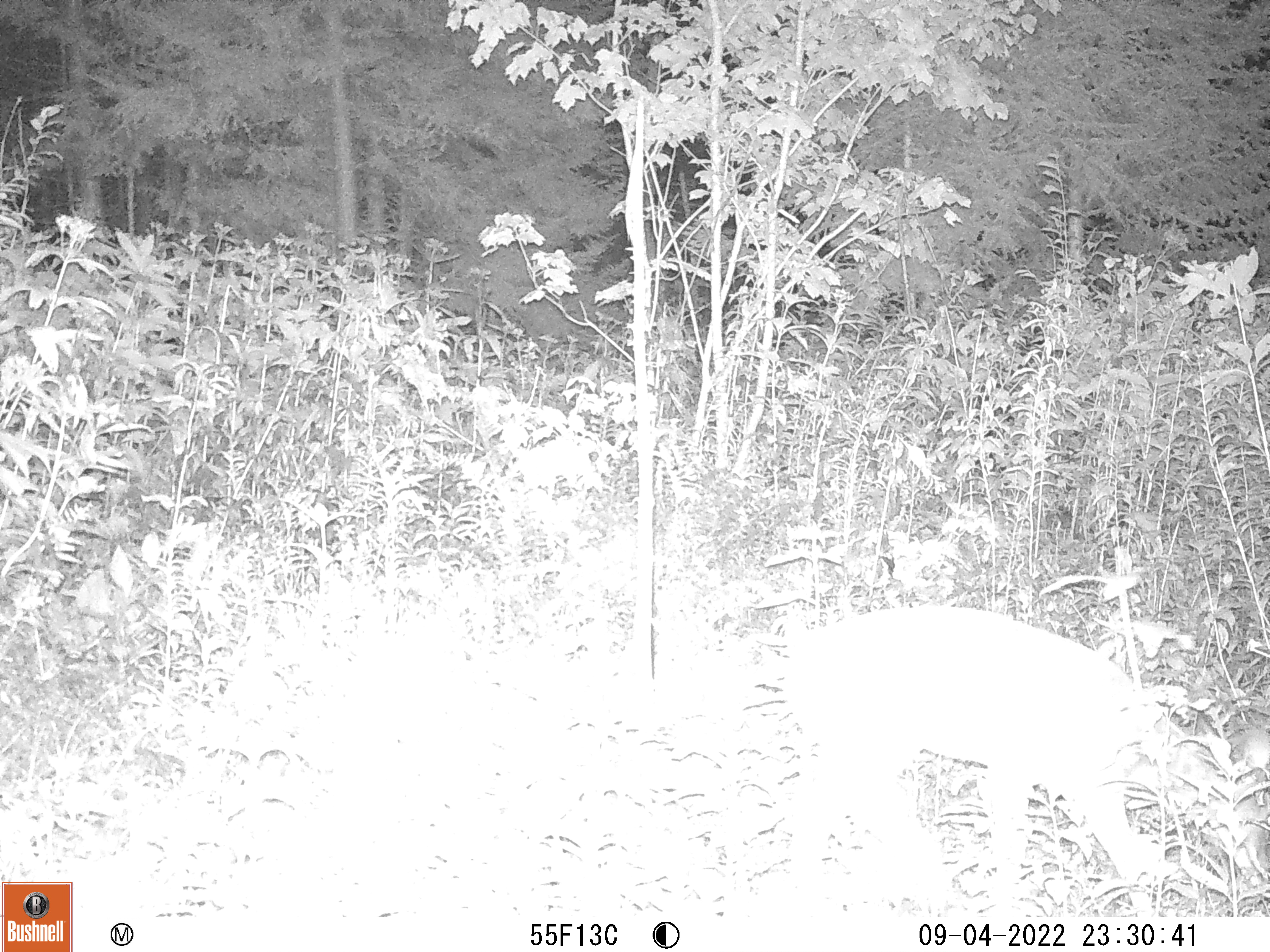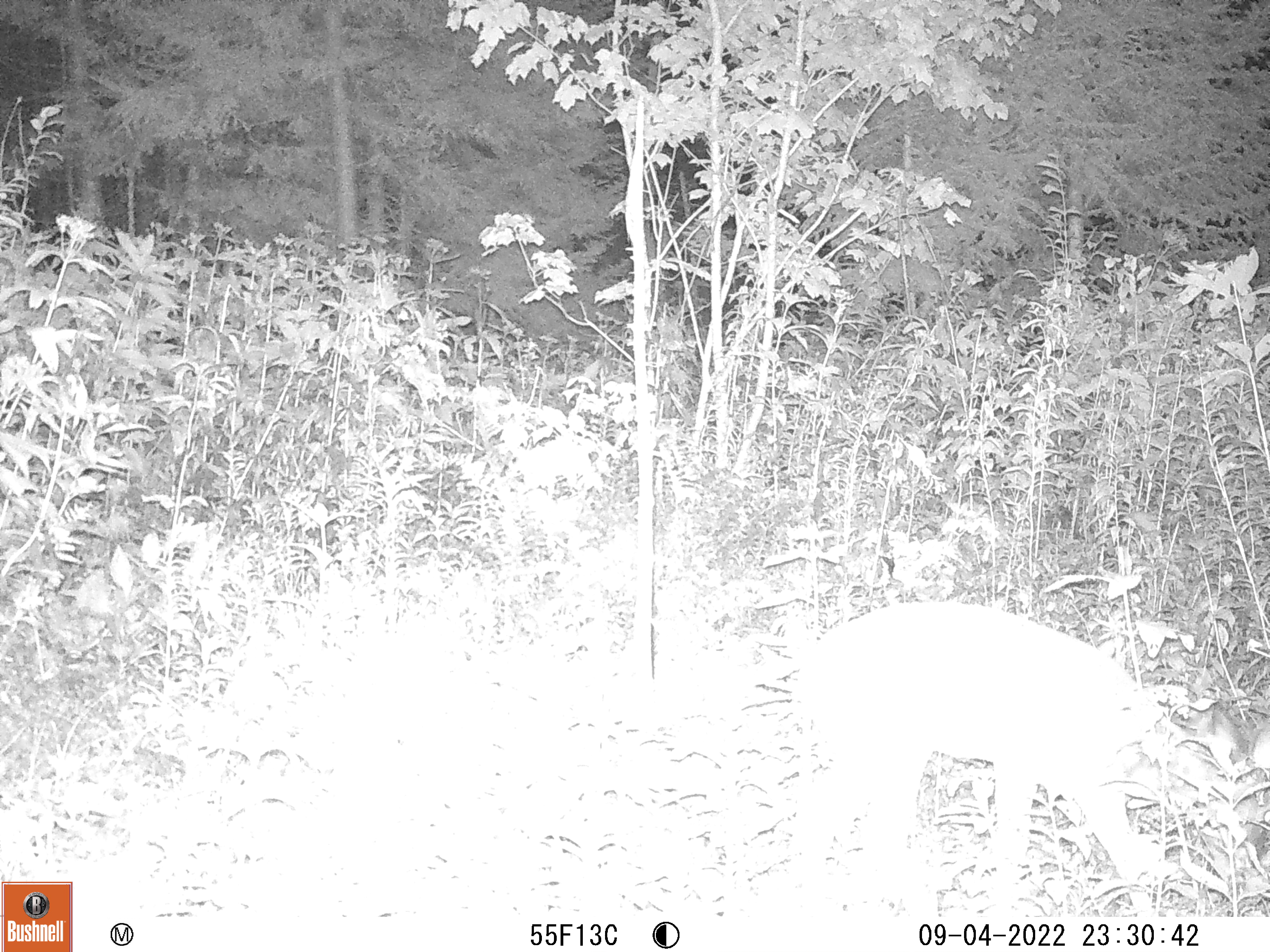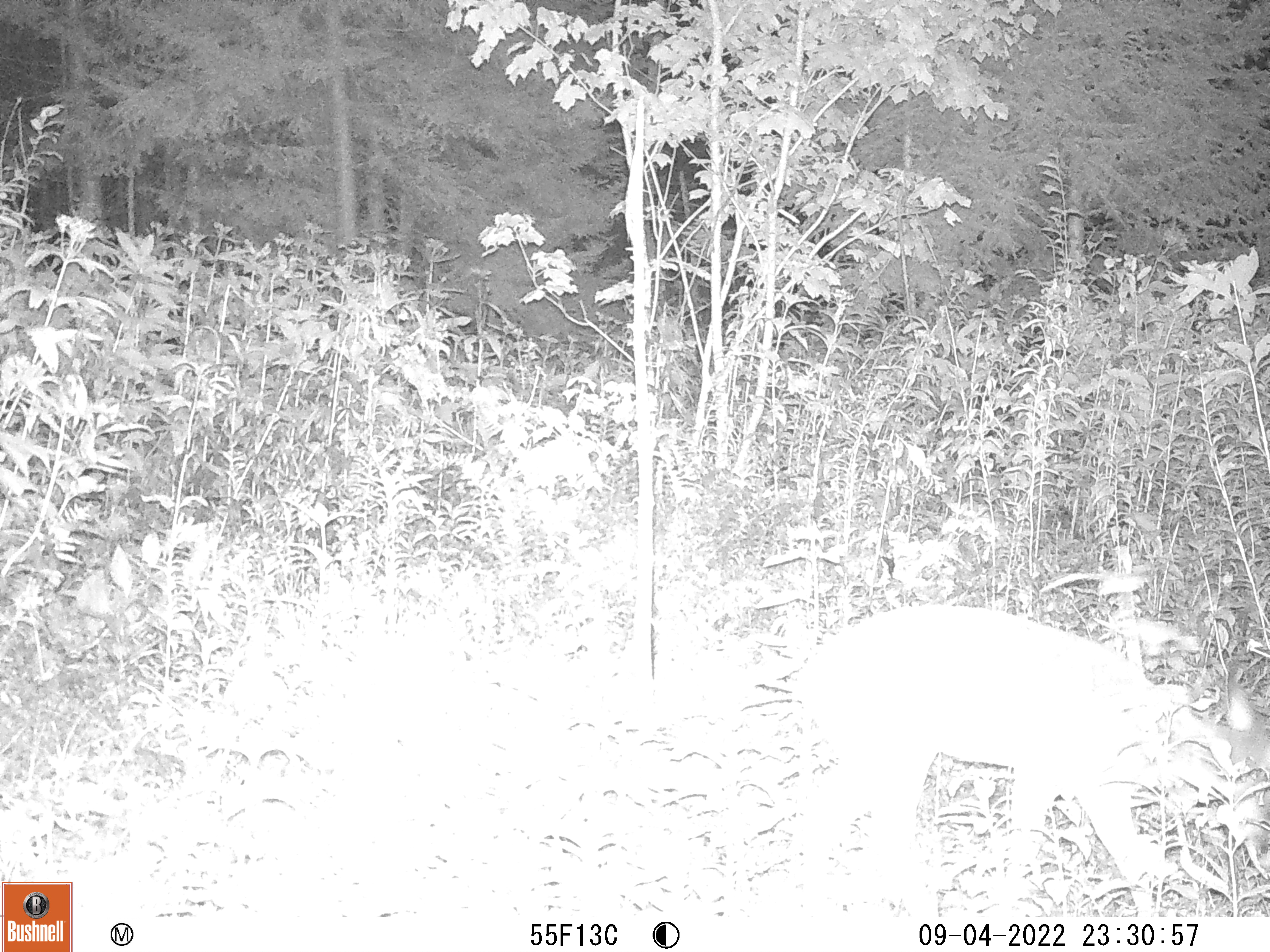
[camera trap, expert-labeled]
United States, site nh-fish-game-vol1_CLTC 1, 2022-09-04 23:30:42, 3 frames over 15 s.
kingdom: Animalia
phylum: Chordata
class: Mammalia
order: Artiodactyla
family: Cervidae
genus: Odocoileus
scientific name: Odocoileus virginianus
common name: white-tailed deer